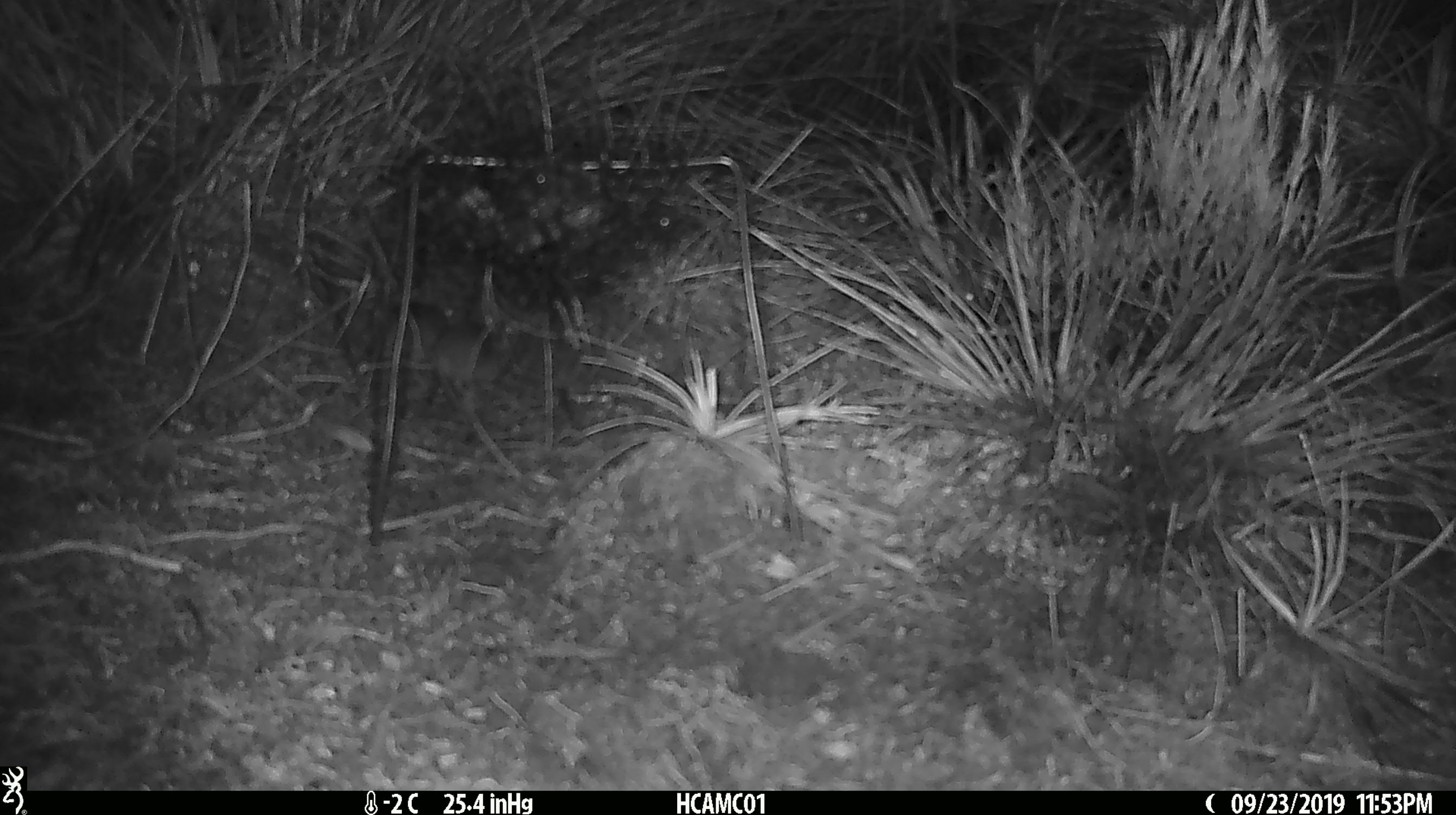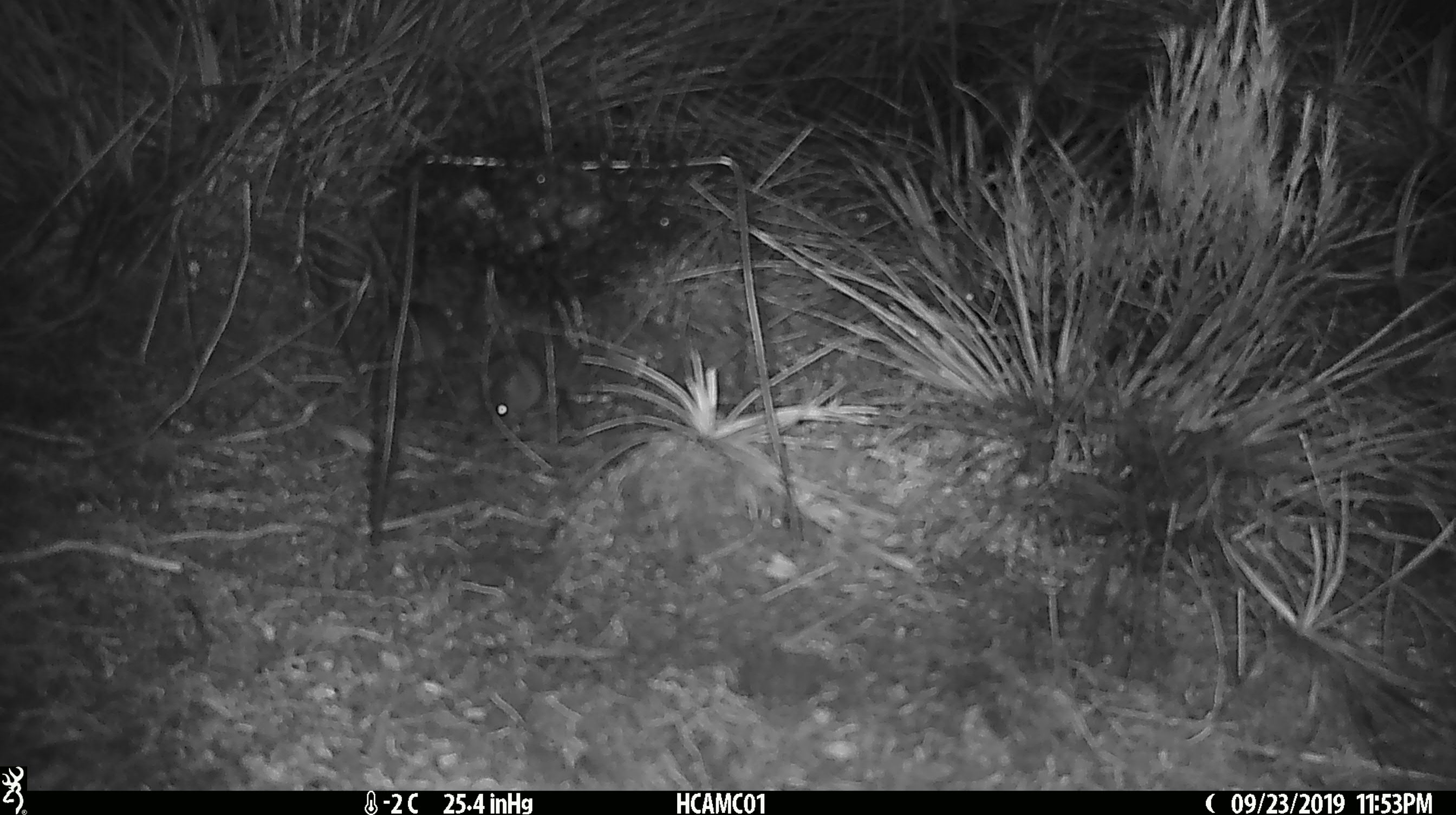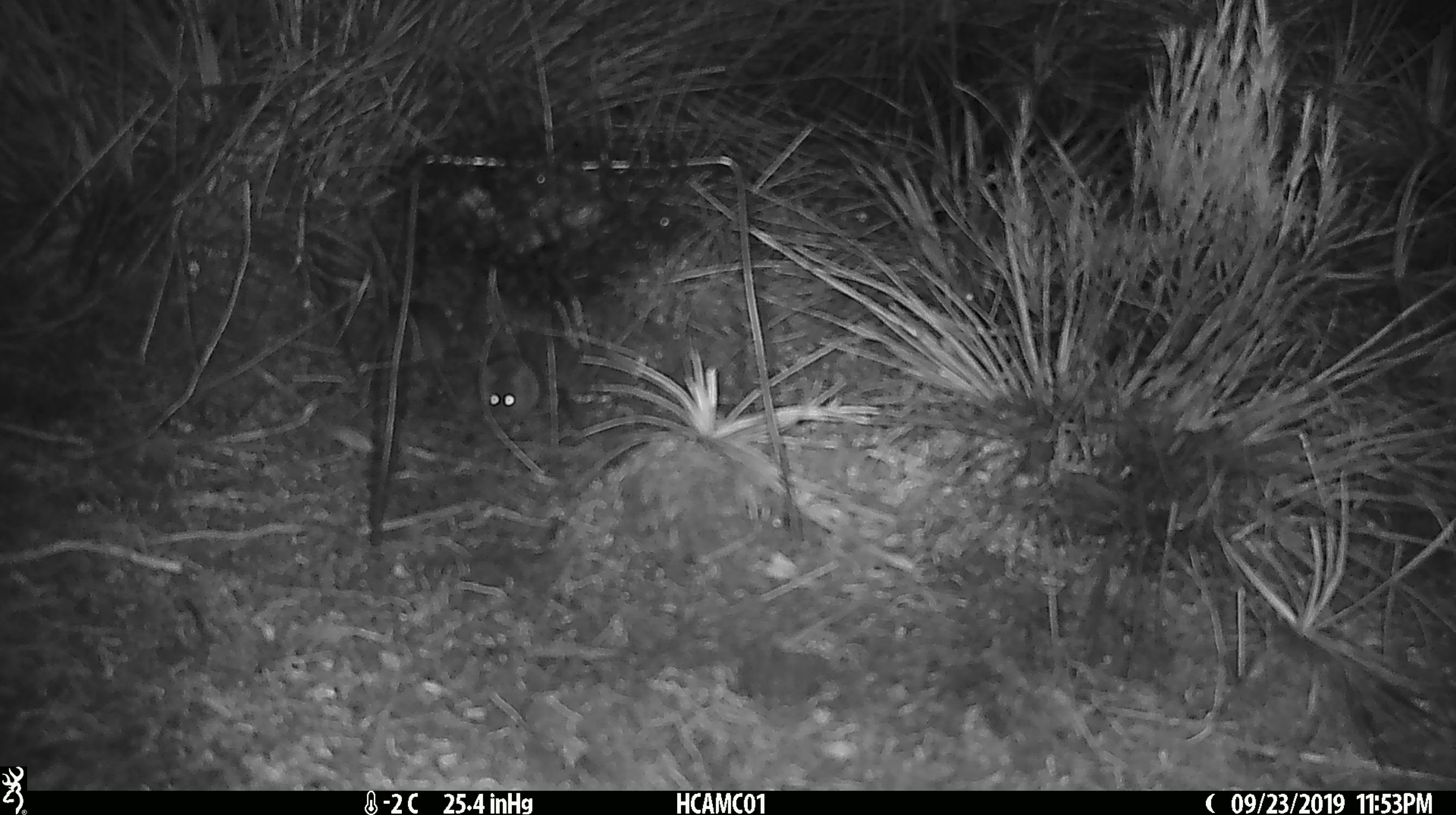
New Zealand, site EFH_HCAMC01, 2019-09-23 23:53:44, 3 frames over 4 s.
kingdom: Animalia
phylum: Chordata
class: Mammalia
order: Rodentia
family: Muridae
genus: Mus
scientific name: Mus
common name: mouse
Mouse (Mus).